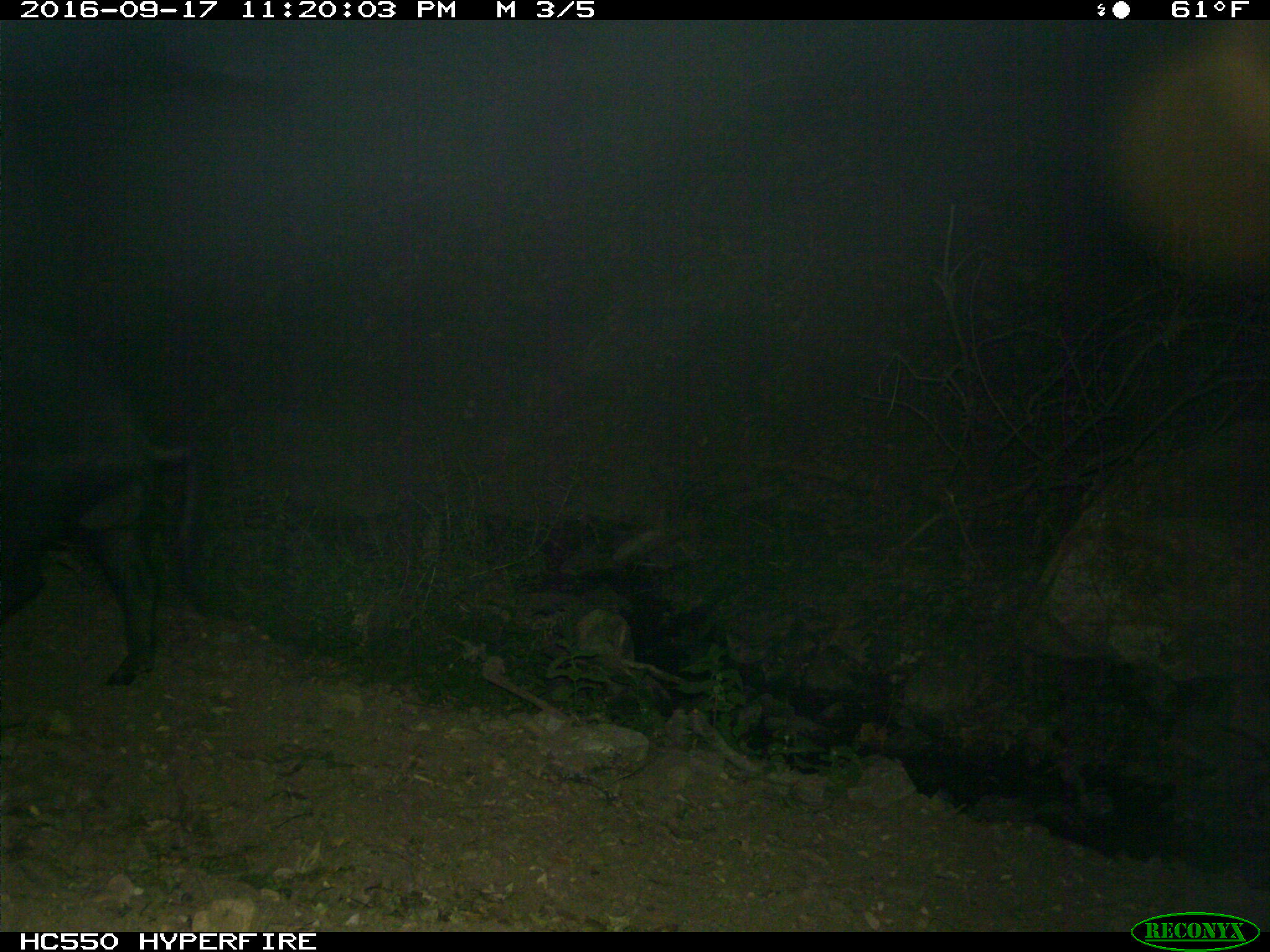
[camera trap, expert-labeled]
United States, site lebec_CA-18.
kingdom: Animalia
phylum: Chordata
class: Mammalia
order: Artiodactyla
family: Suidae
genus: Sus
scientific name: Sus scrofa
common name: wild boar